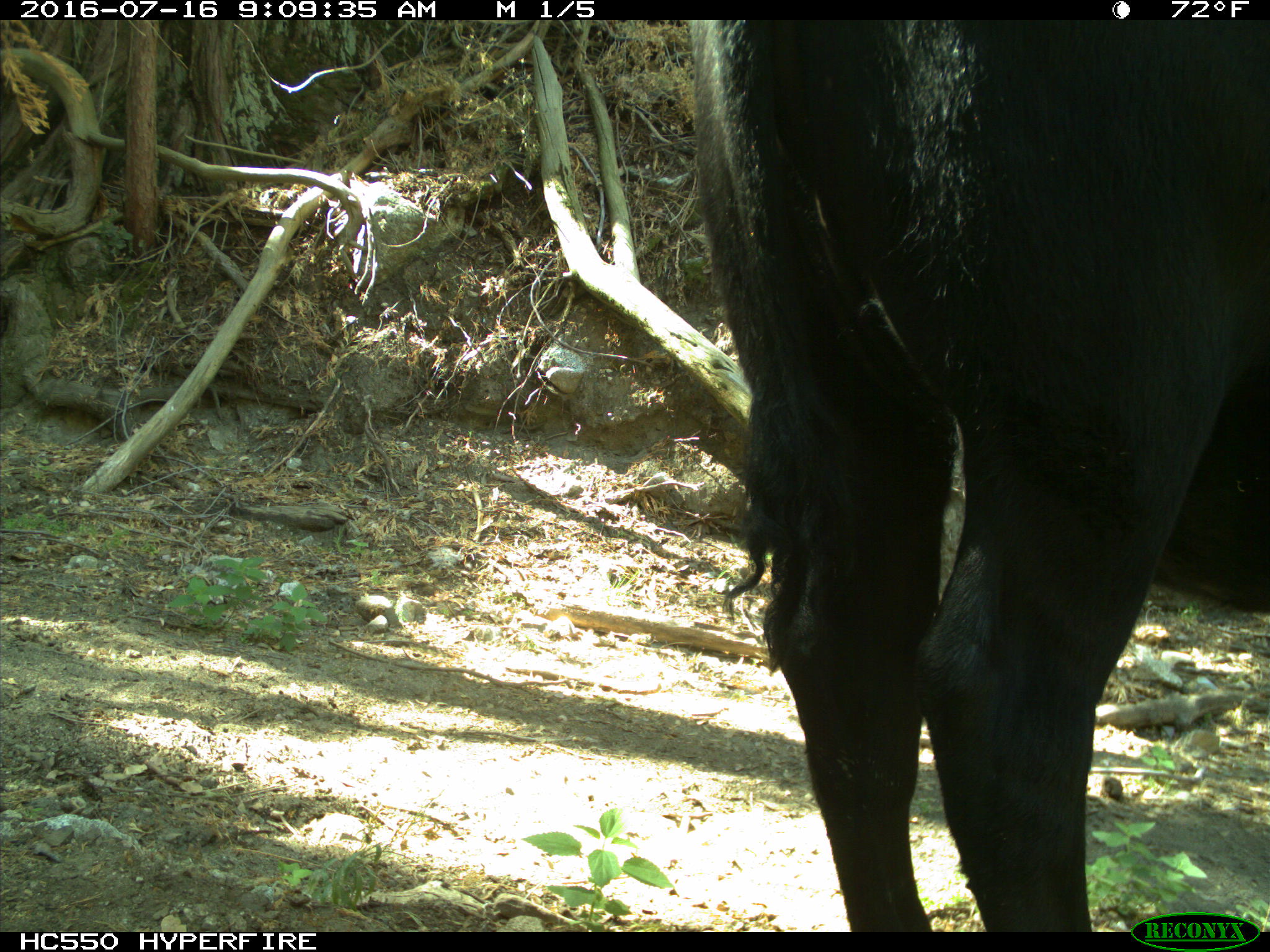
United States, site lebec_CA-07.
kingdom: Animalia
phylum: Chordata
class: Mammalia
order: Artiodactyla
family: Bovidae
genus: Bos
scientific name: Bos taurus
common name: domestic cow